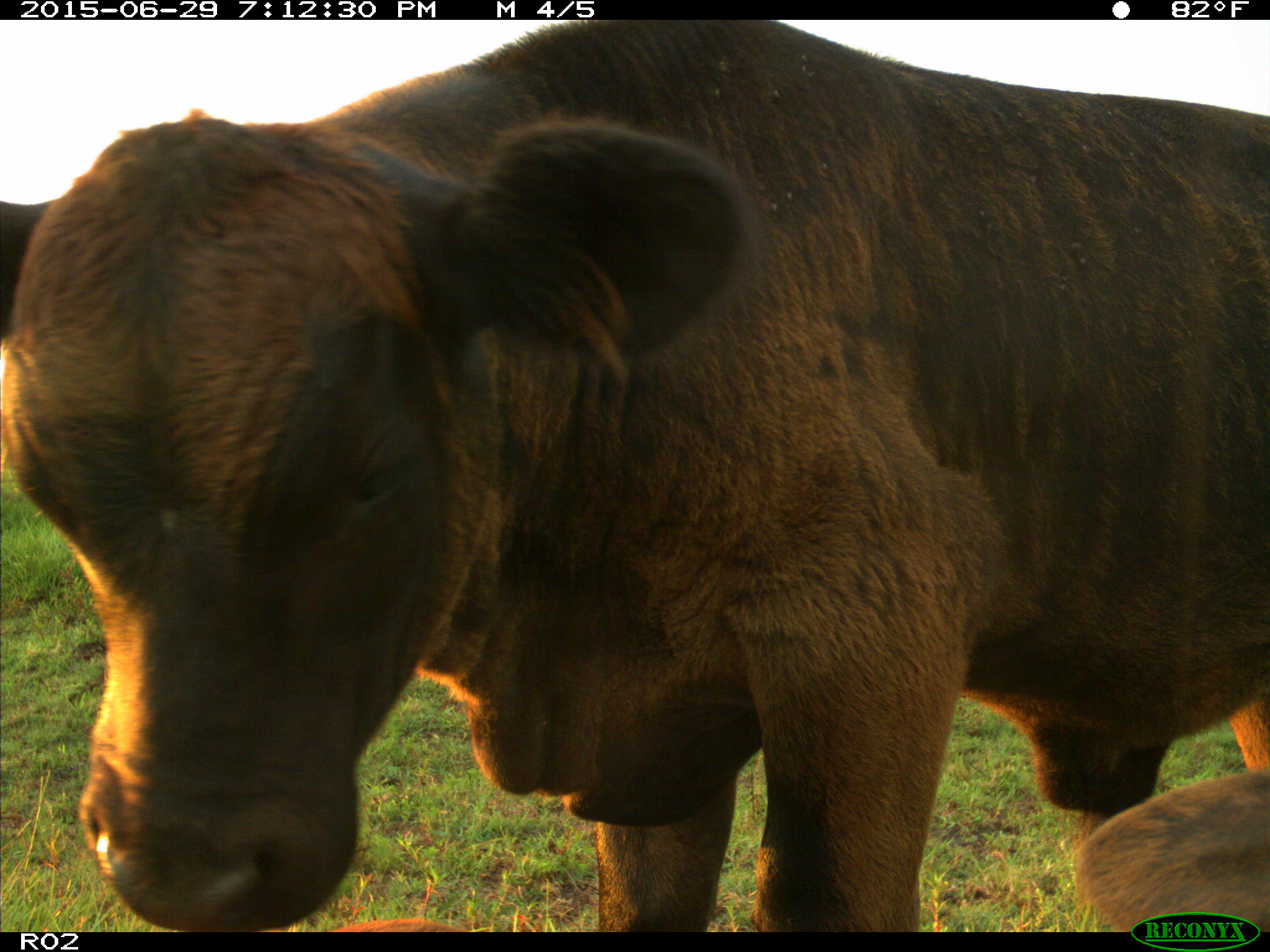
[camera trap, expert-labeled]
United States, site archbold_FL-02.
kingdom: Animalia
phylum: Chordata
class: Mammalia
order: Artiodactyla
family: Bovidae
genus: Bos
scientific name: Bos taurus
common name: domestic cow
Bos taurus (domestic cow).